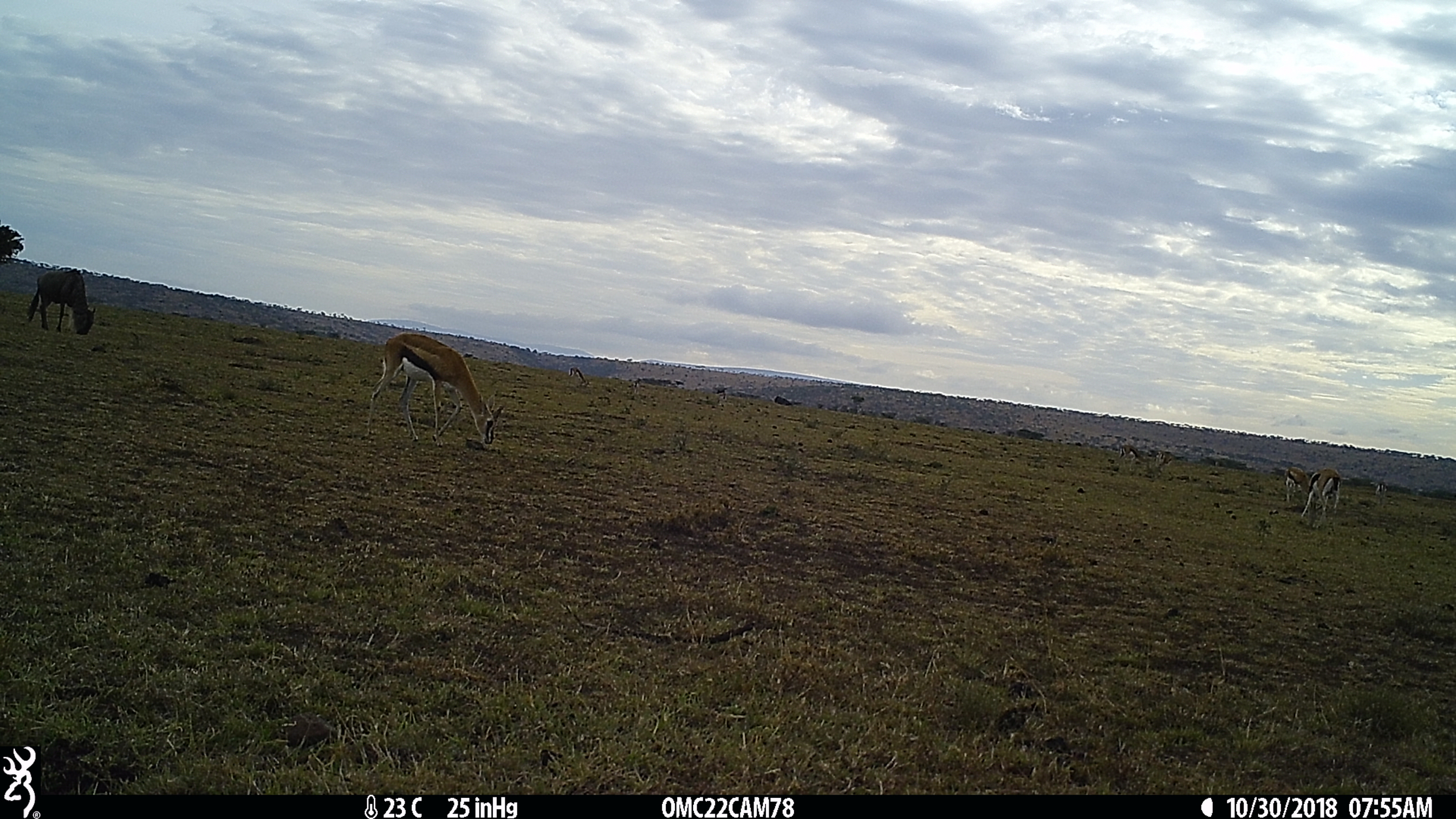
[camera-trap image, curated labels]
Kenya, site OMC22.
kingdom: Animalia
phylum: Chordata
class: Mammalia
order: Artiodactyla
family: Bovidae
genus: Eudorcas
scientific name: Eudorcas thomsonii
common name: thomon's gazelle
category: gazelle thomsons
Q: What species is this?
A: Gazelle thomsons (thomon's gazelle) (Eudorcas thomsonii).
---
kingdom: Animalia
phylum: Chordata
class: Mammalia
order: Artiodactyla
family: Bovidae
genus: Connochaetes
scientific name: Connochaetes taurinus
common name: blue wildebeest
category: wildebeest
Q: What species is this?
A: Wildebeest (blue wildebeest) (Connochaetes taurinus).